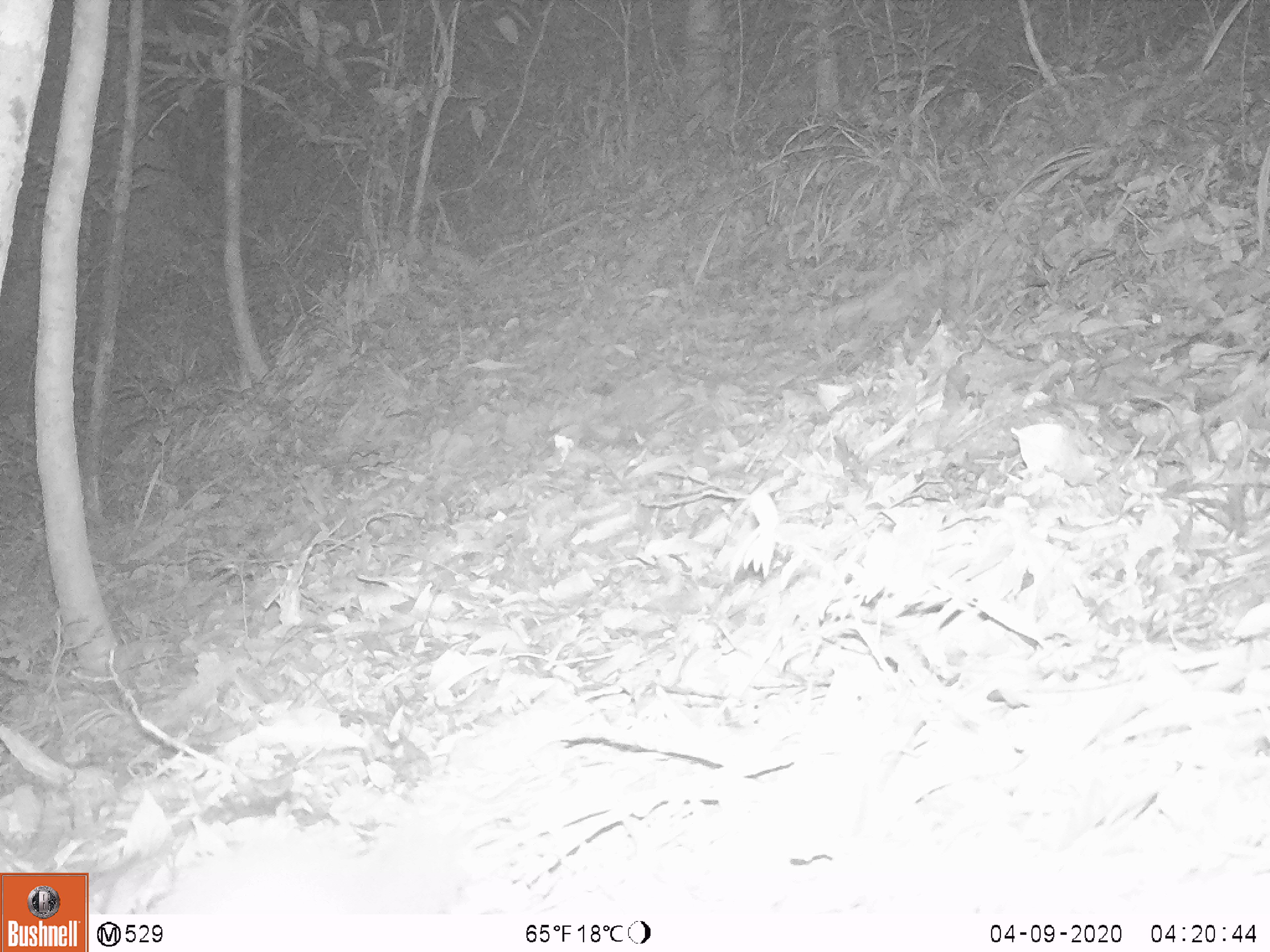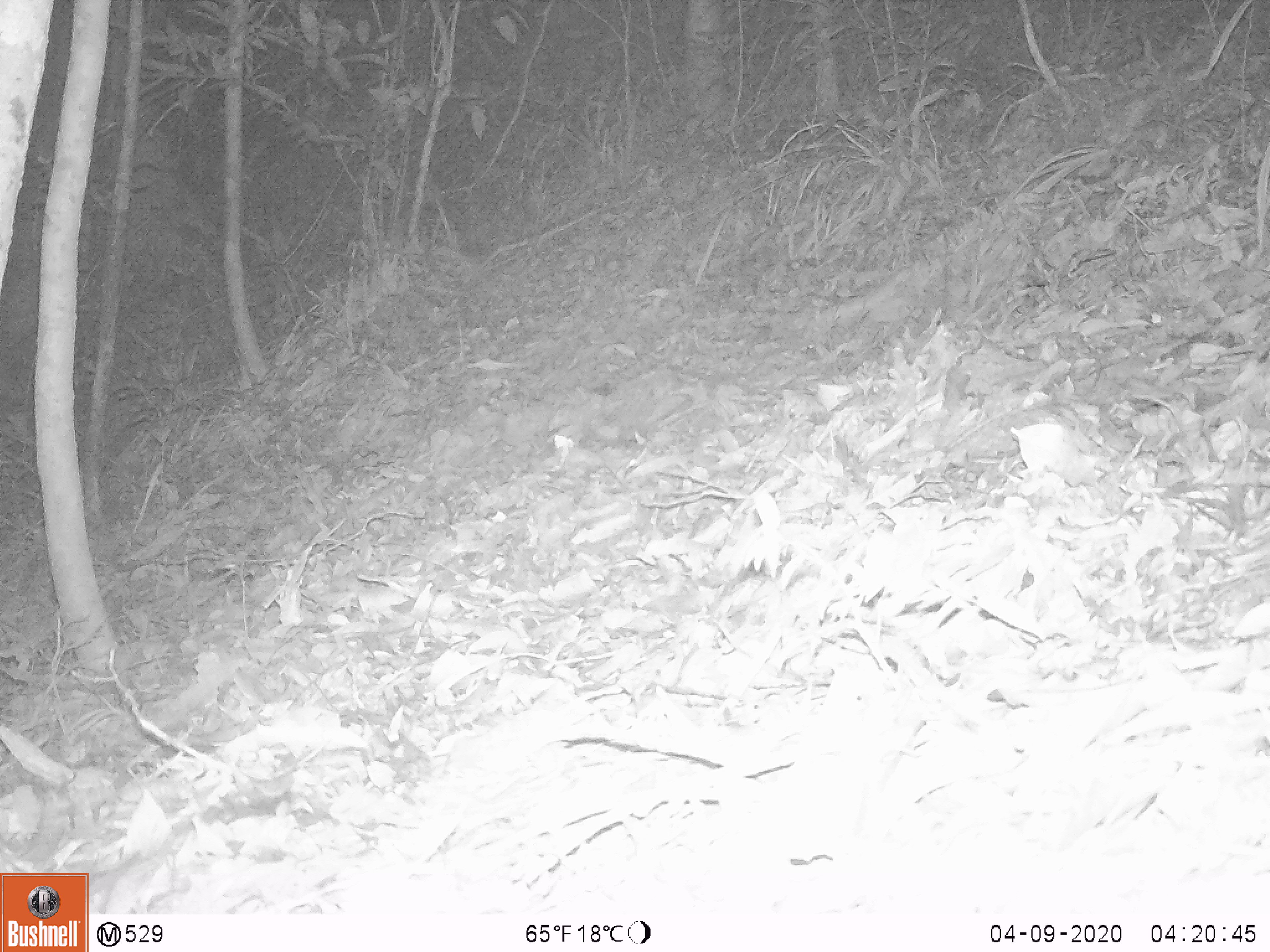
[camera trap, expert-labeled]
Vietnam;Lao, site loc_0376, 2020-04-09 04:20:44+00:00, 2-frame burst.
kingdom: Animalia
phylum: Chordata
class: Mammalia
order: Carnivora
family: Mustelidae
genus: Melogale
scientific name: Melogale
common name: ferret badger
Ferret badger (Melogale). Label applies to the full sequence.